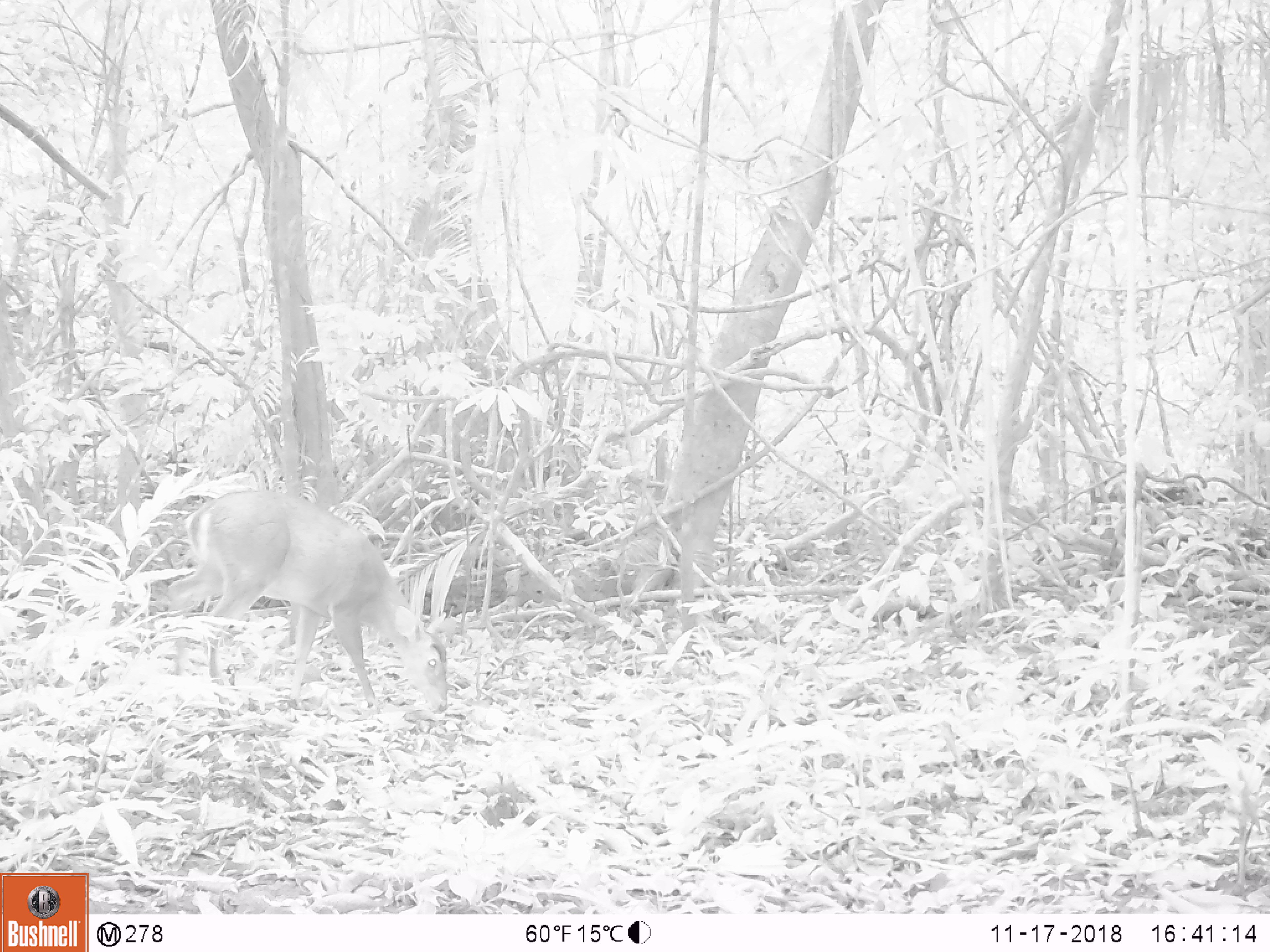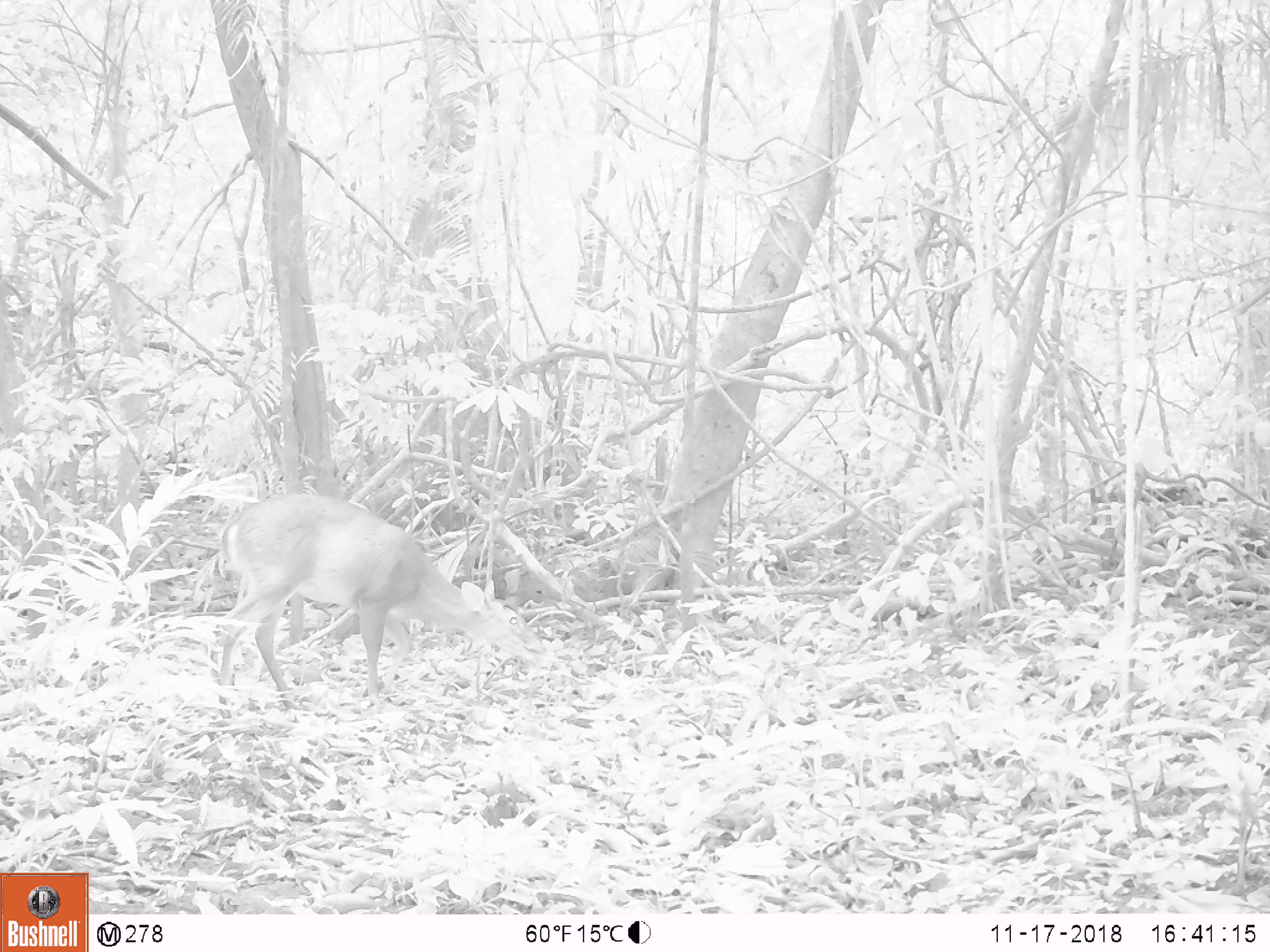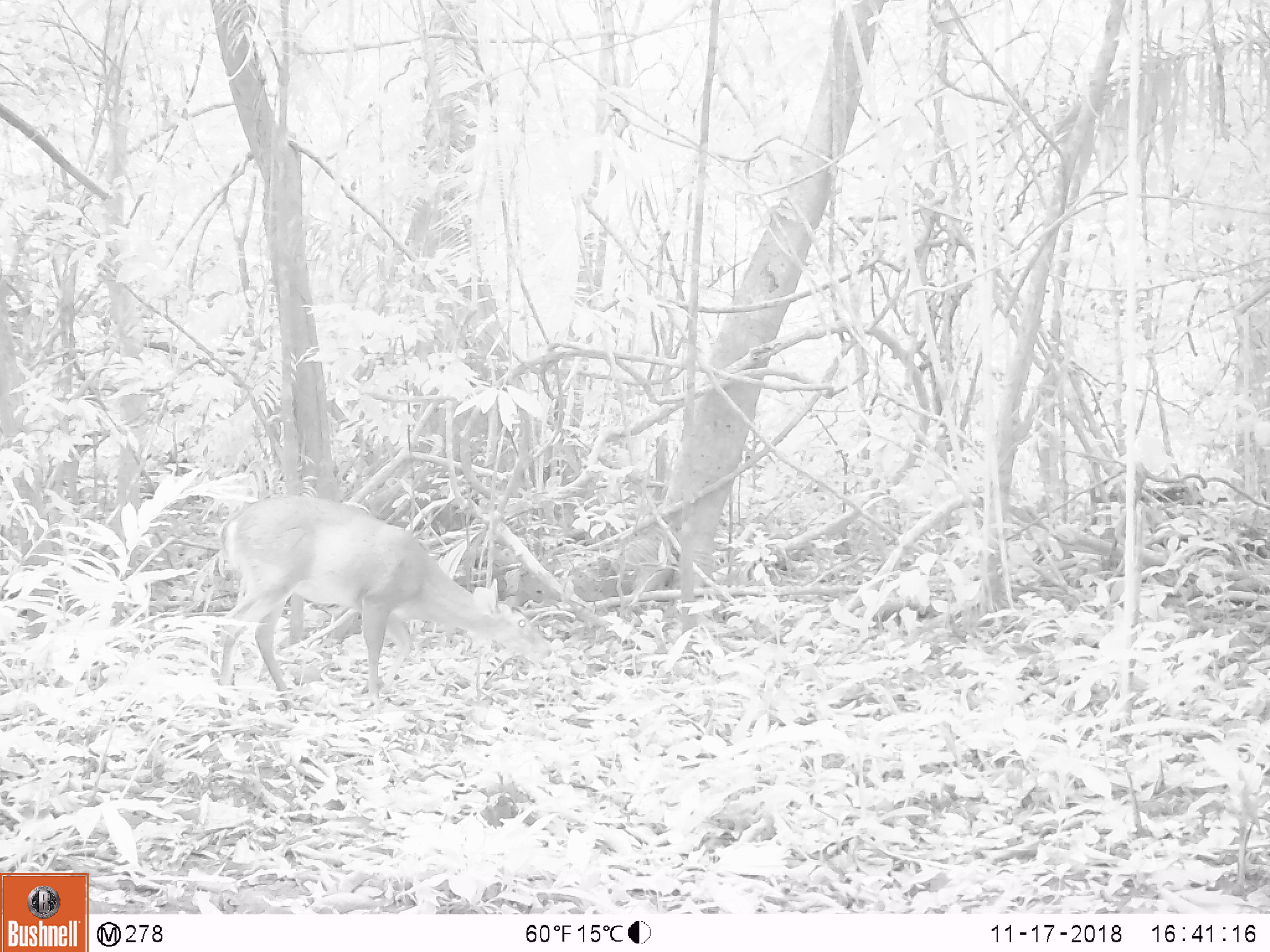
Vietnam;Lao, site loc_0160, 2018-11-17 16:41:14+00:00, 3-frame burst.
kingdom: Animalia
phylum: Chordata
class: Mammalia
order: Artiodactyla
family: Cervidae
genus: Muntiacus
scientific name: Muntiacus vuquangensis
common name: large-antlered muntjac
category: large antlered muntjac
Large antlered muntjac (large-antlered muntjac) (Muntiacus vuquangensis). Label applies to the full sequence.